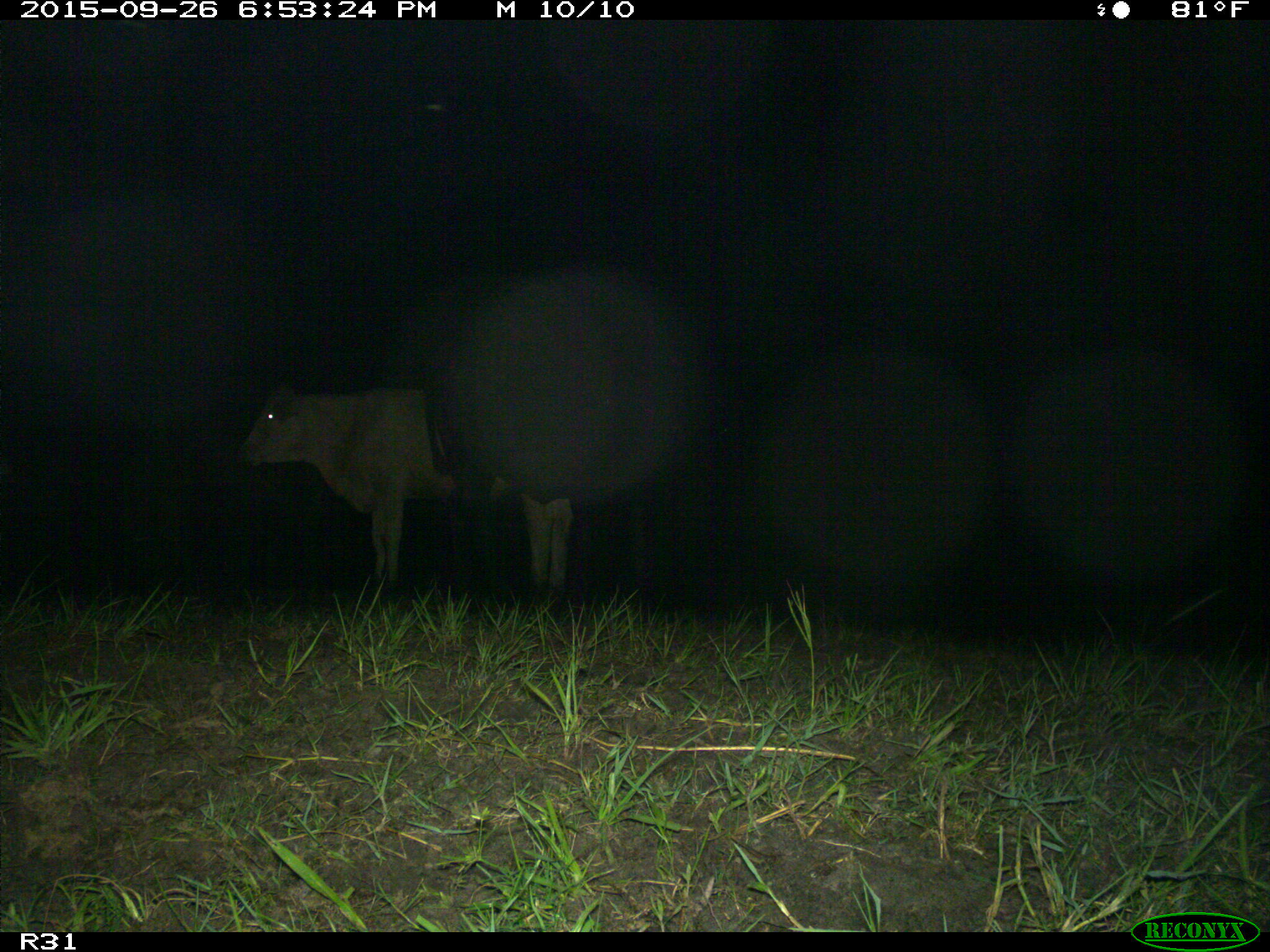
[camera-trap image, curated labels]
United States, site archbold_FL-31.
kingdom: Animalia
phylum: Chordata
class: Mammalia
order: Artiodactyla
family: Bovidae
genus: Bos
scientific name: Bos taurus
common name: domestic cow